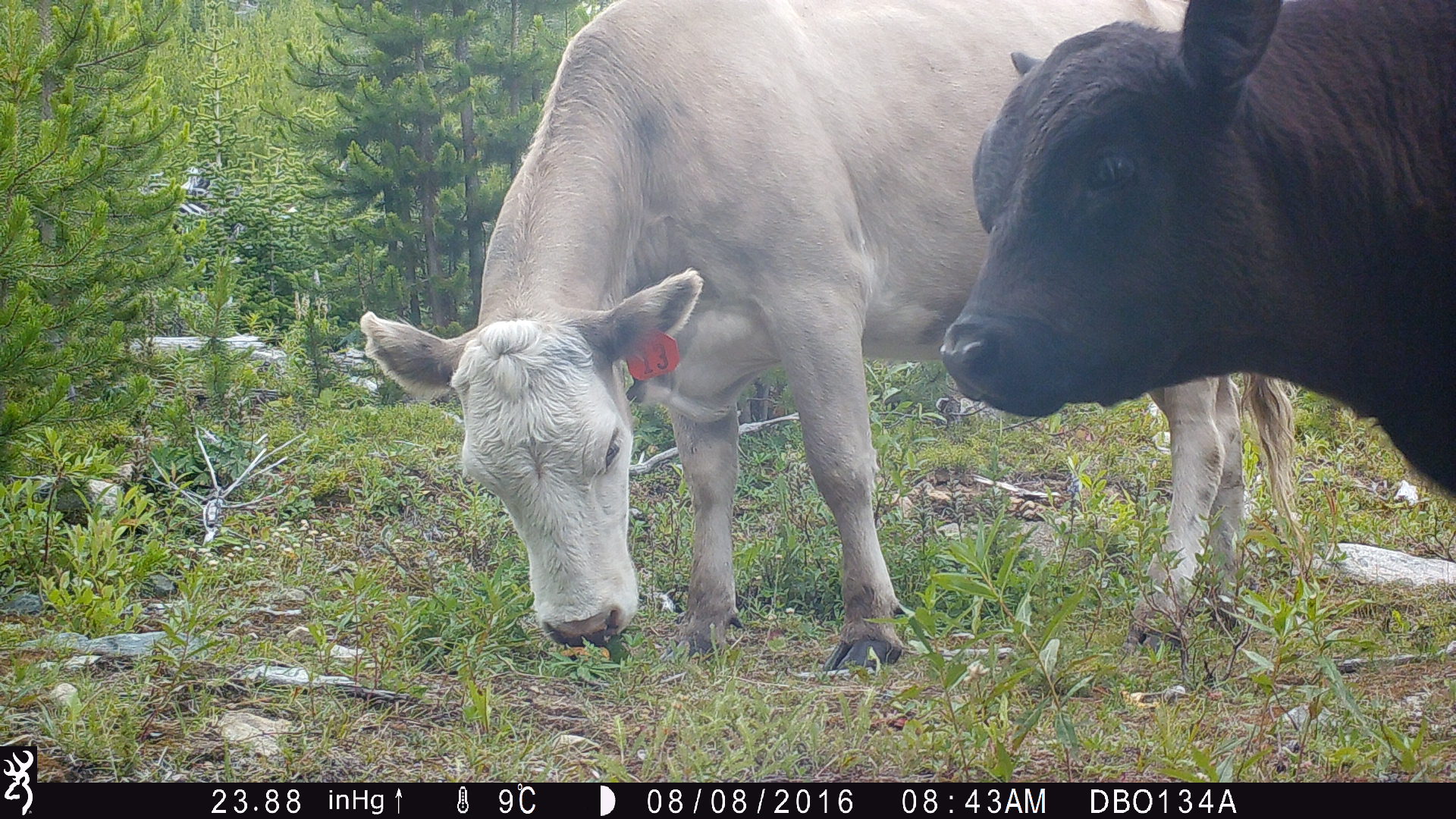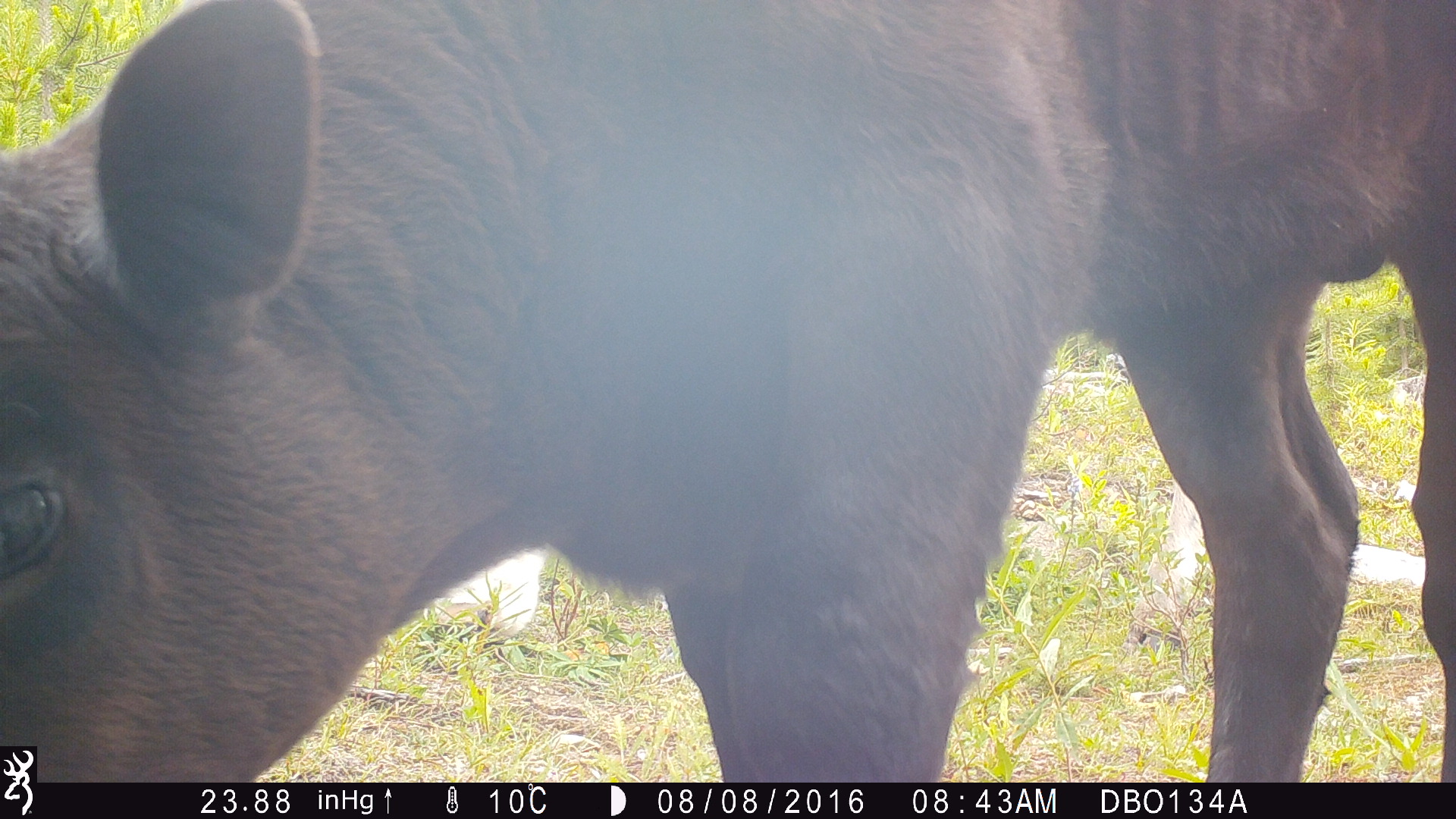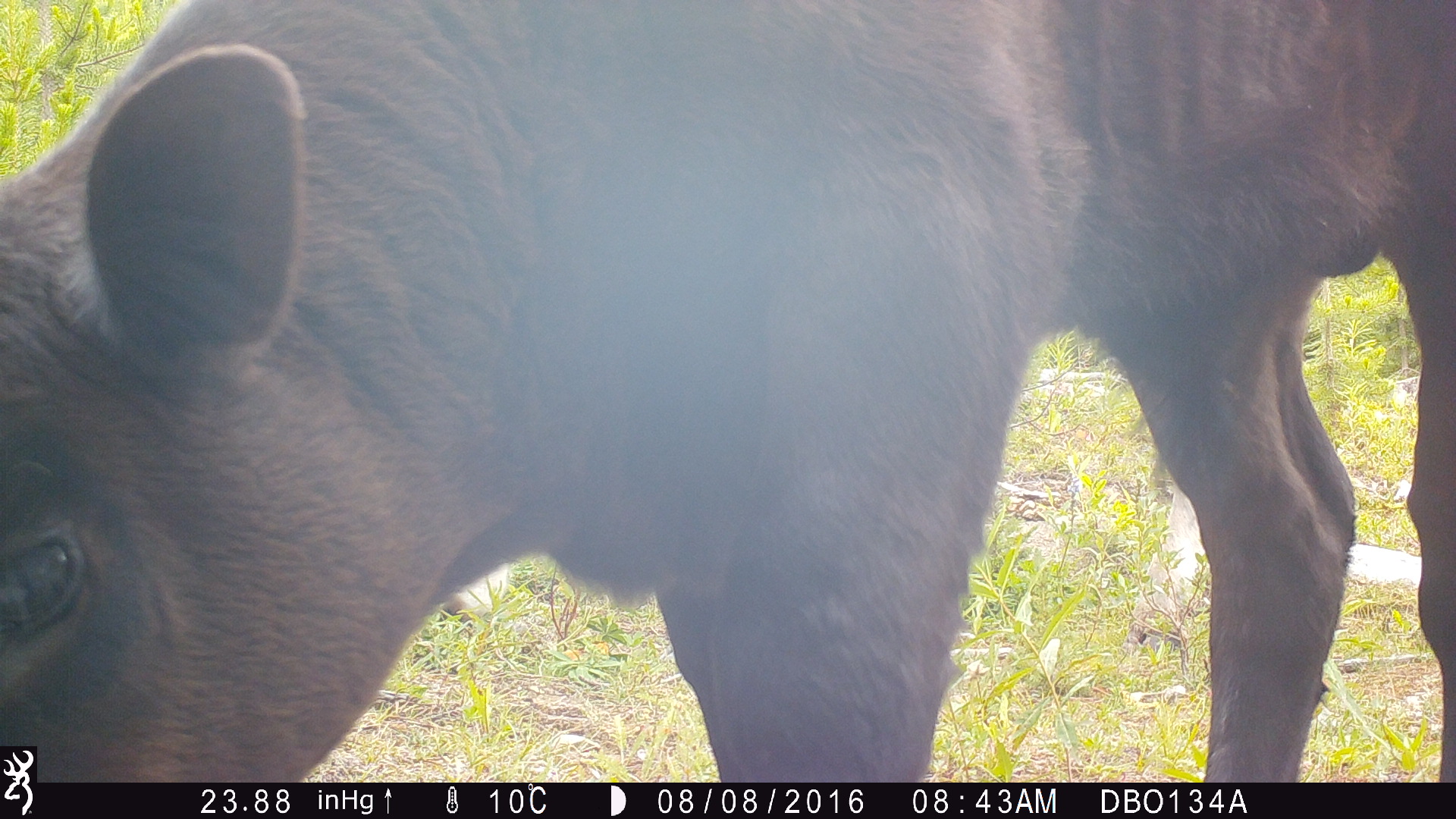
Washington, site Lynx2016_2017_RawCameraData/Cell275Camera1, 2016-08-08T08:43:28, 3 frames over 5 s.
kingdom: Animalia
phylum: Chordata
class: Mammalia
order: Artiodactyla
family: Bovidae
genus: Bos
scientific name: Bos taurus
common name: domestic cattle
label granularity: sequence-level